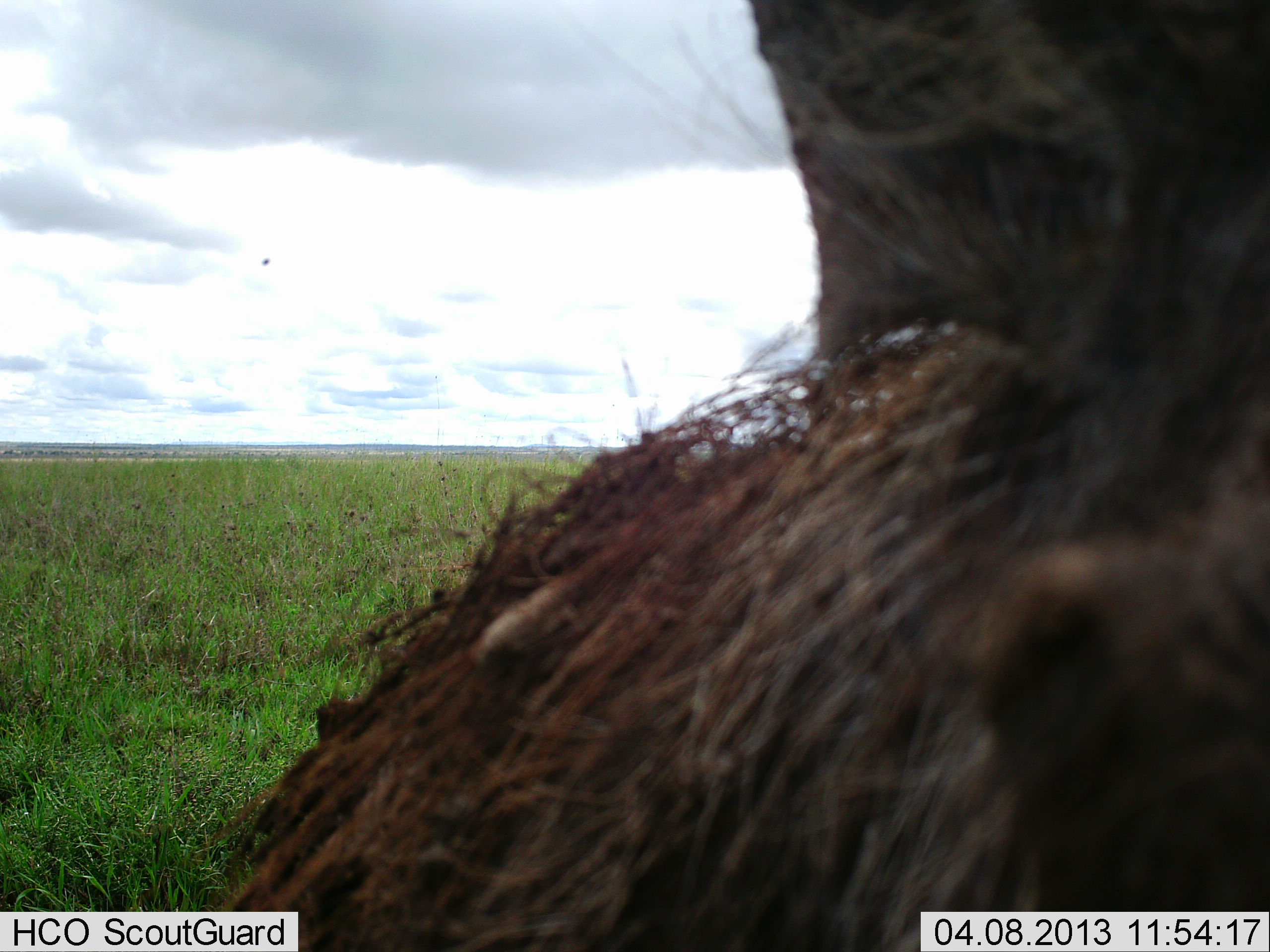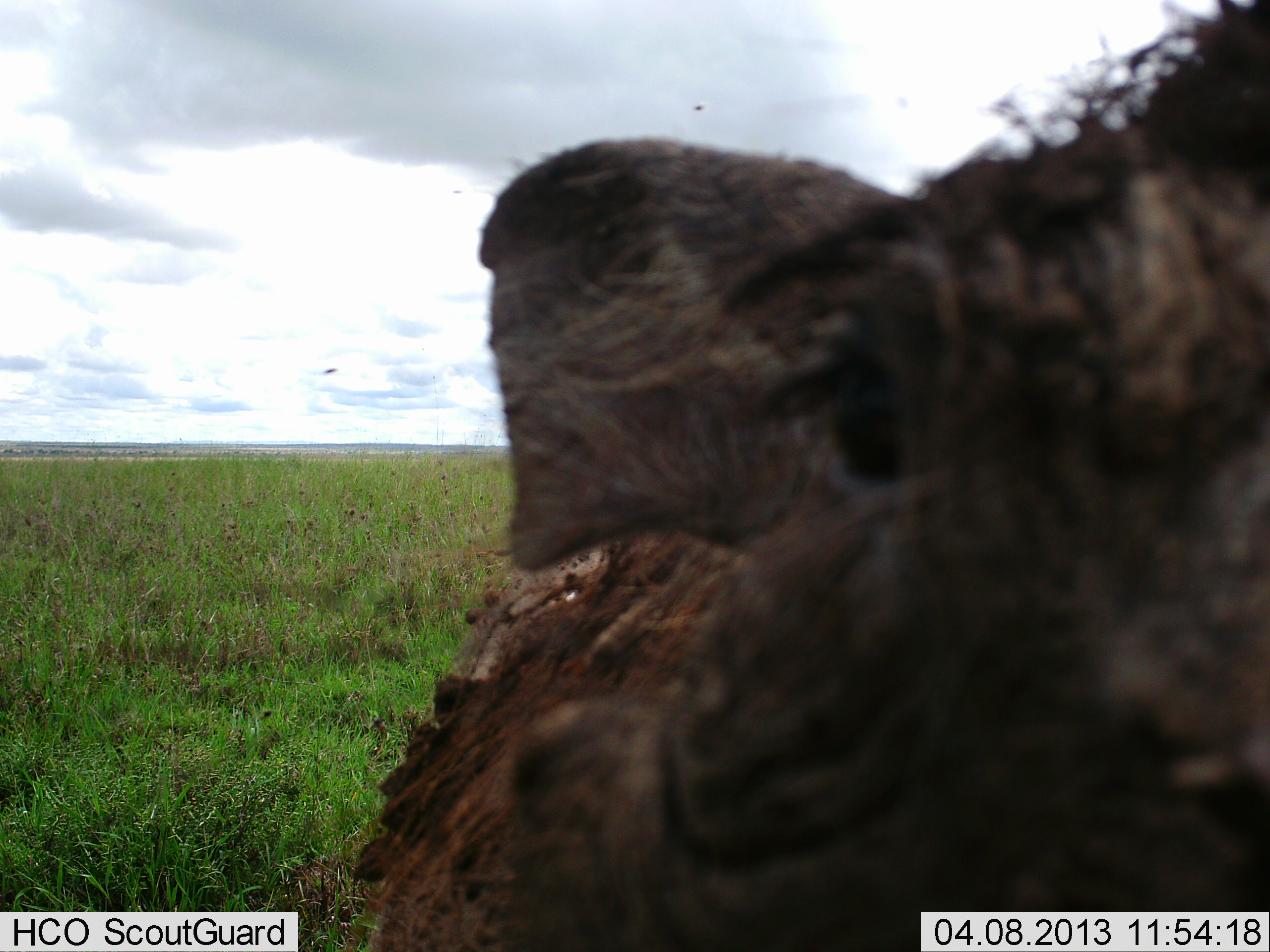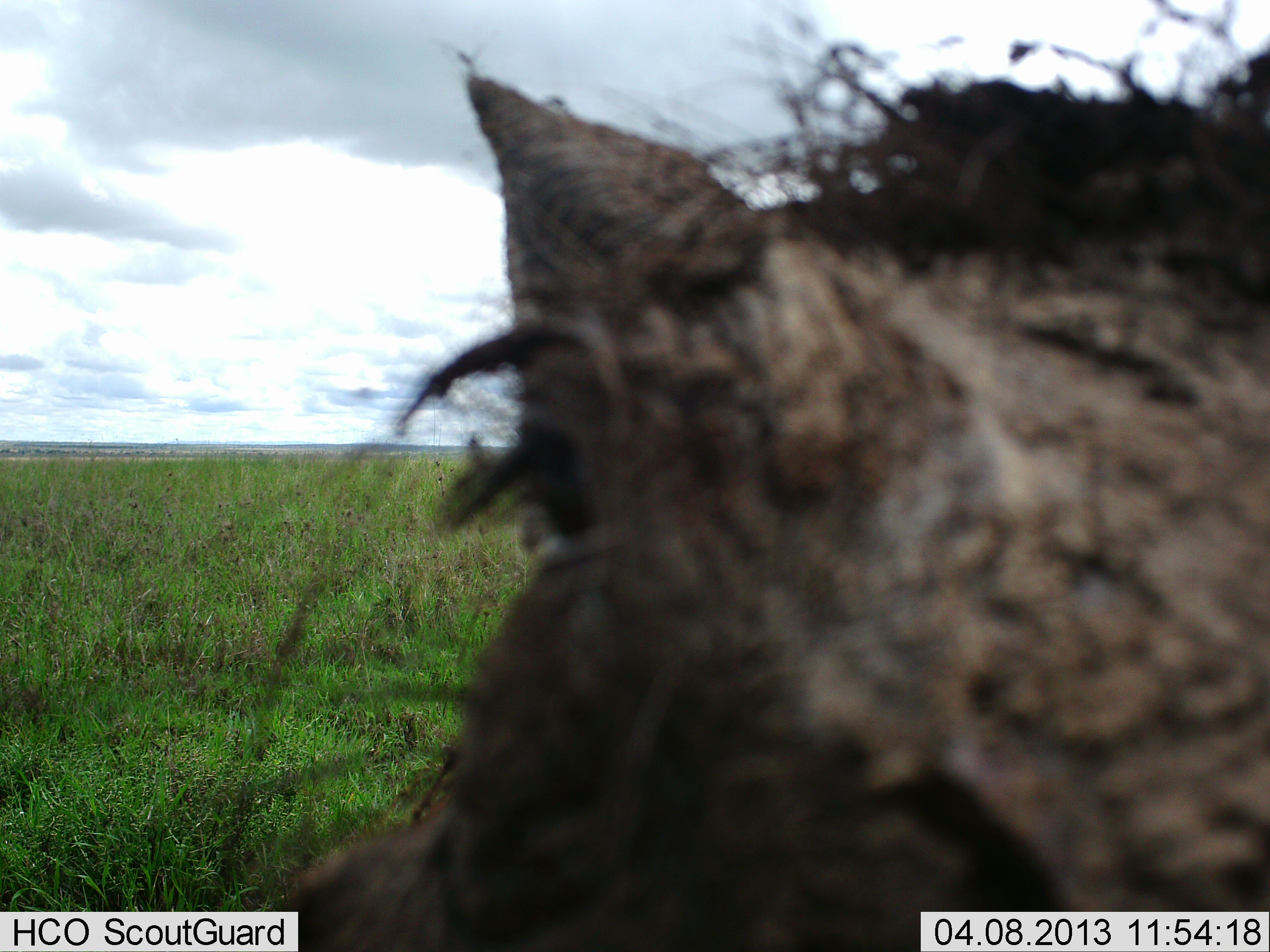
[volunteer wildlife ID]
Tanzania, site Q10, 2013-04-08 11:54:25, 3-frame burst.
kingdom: Animalia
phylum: Chordata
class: Mammalia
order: Artiodactyla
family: Suidae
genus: Phacochoerus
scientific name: Phacochoerus africanus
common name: warthog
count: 1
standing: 62%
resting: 0%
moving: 17%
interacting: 17%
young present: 0%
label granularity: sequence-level